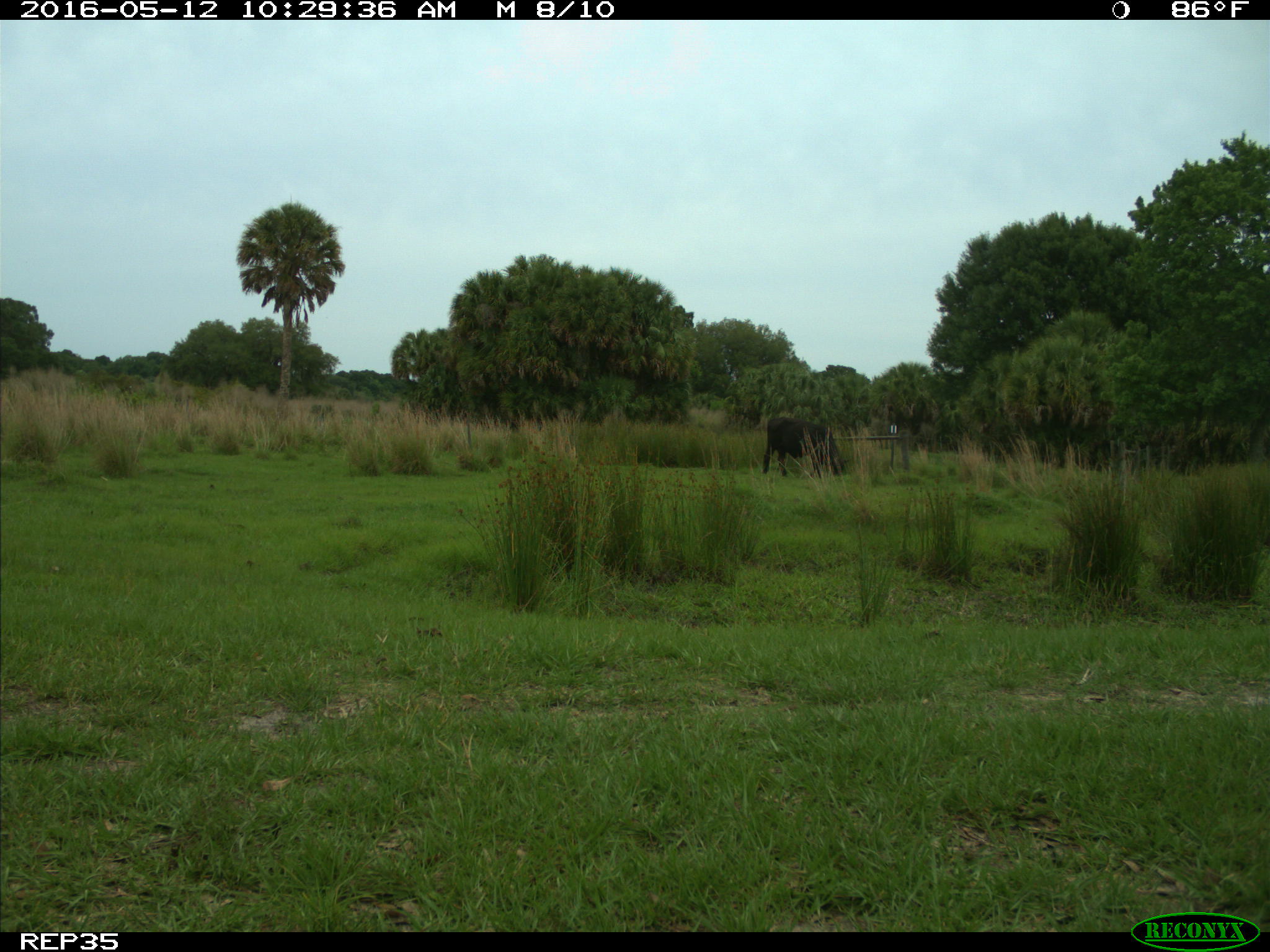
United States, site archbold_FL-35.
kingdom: Animalia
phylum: Chordata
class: Mammalia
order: Artiodactyla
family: Bovidae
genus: Bos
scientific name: Bos taurus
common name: domestic cow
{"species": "Bos taurus (domestic cow)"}